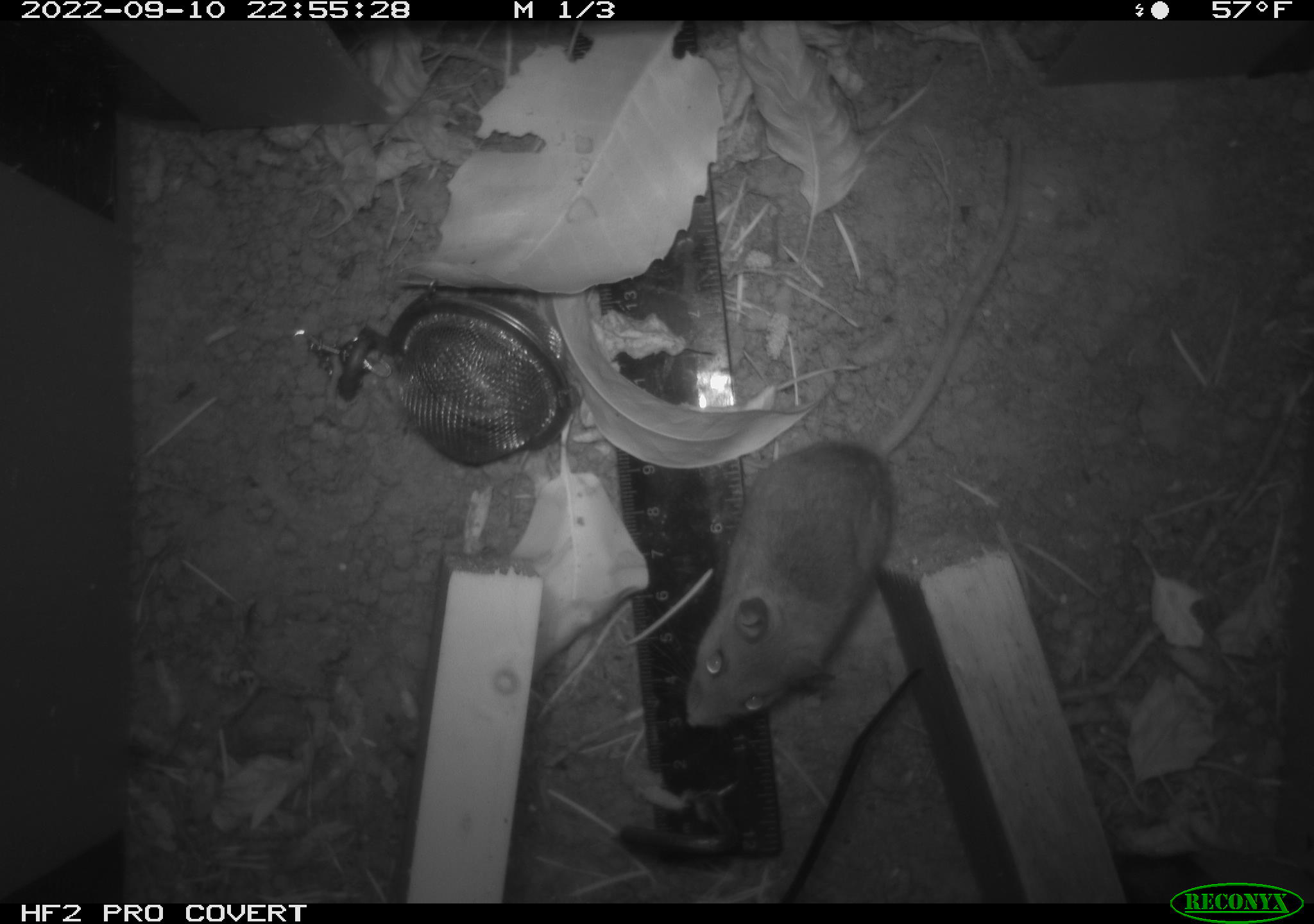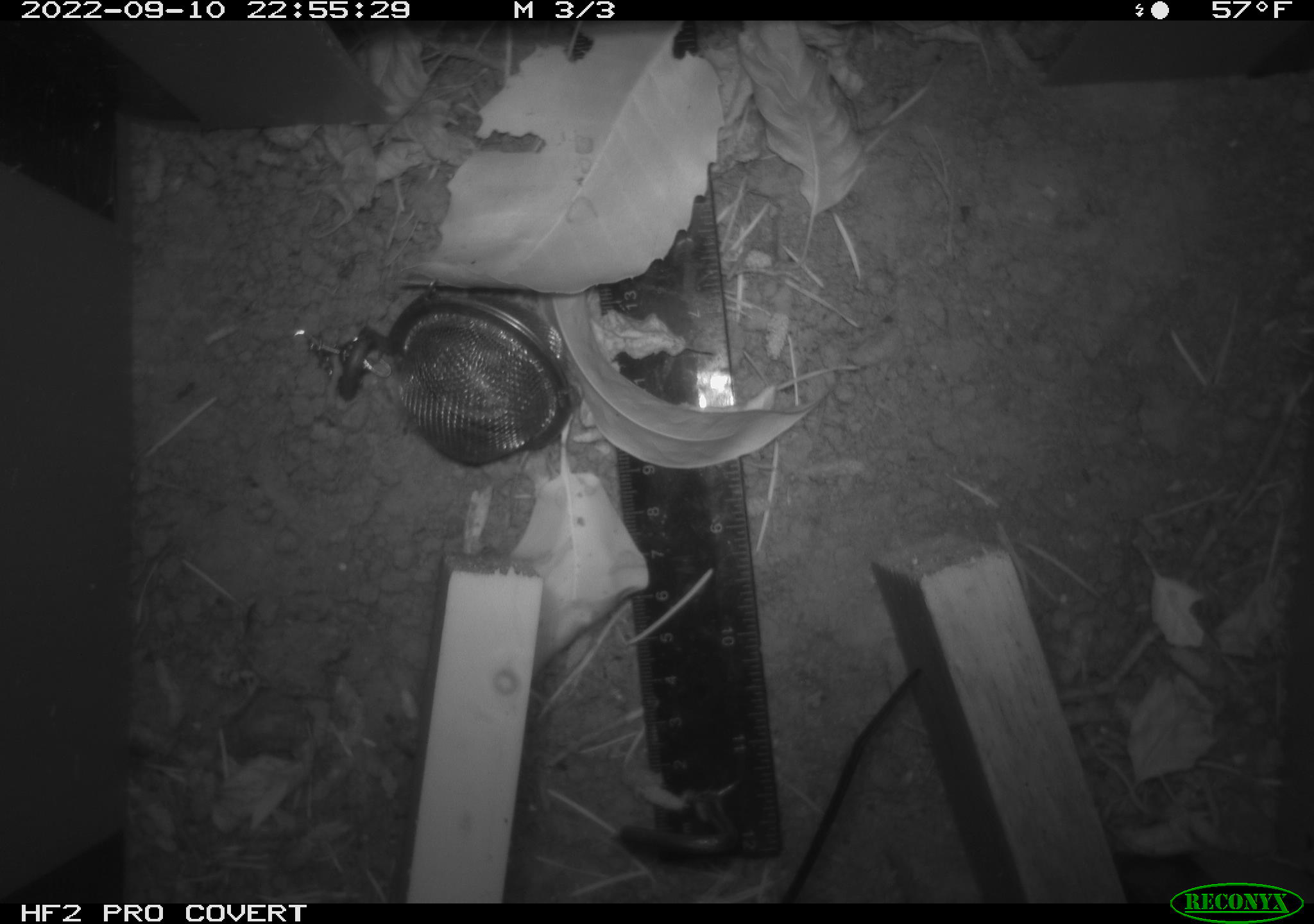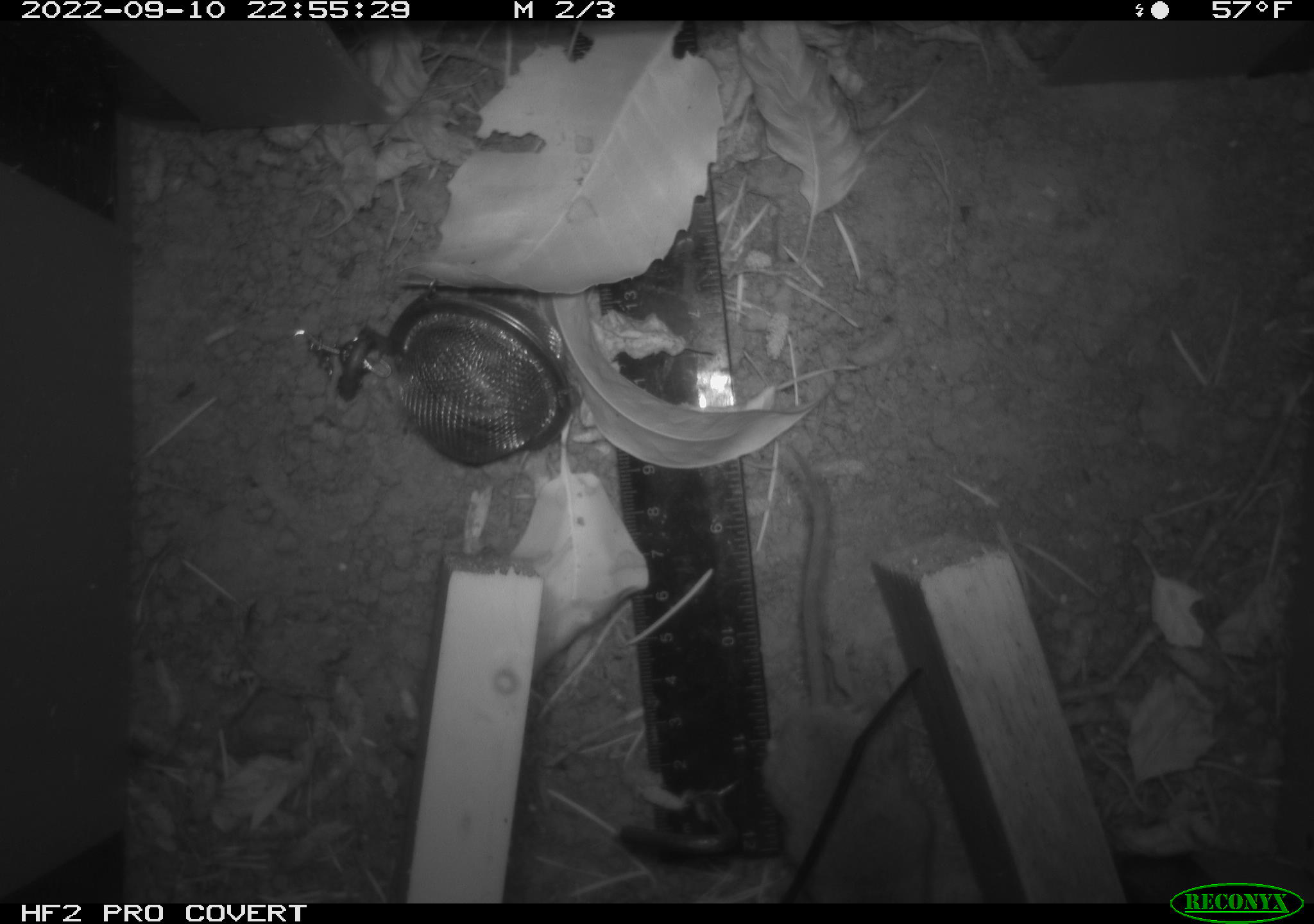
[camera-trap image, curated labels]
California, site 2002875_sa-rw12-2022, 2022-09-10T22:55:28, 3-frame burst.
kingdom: Animalia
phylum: Chordata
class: Mammalia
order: Rodentia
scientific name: Rodentia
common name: rodent